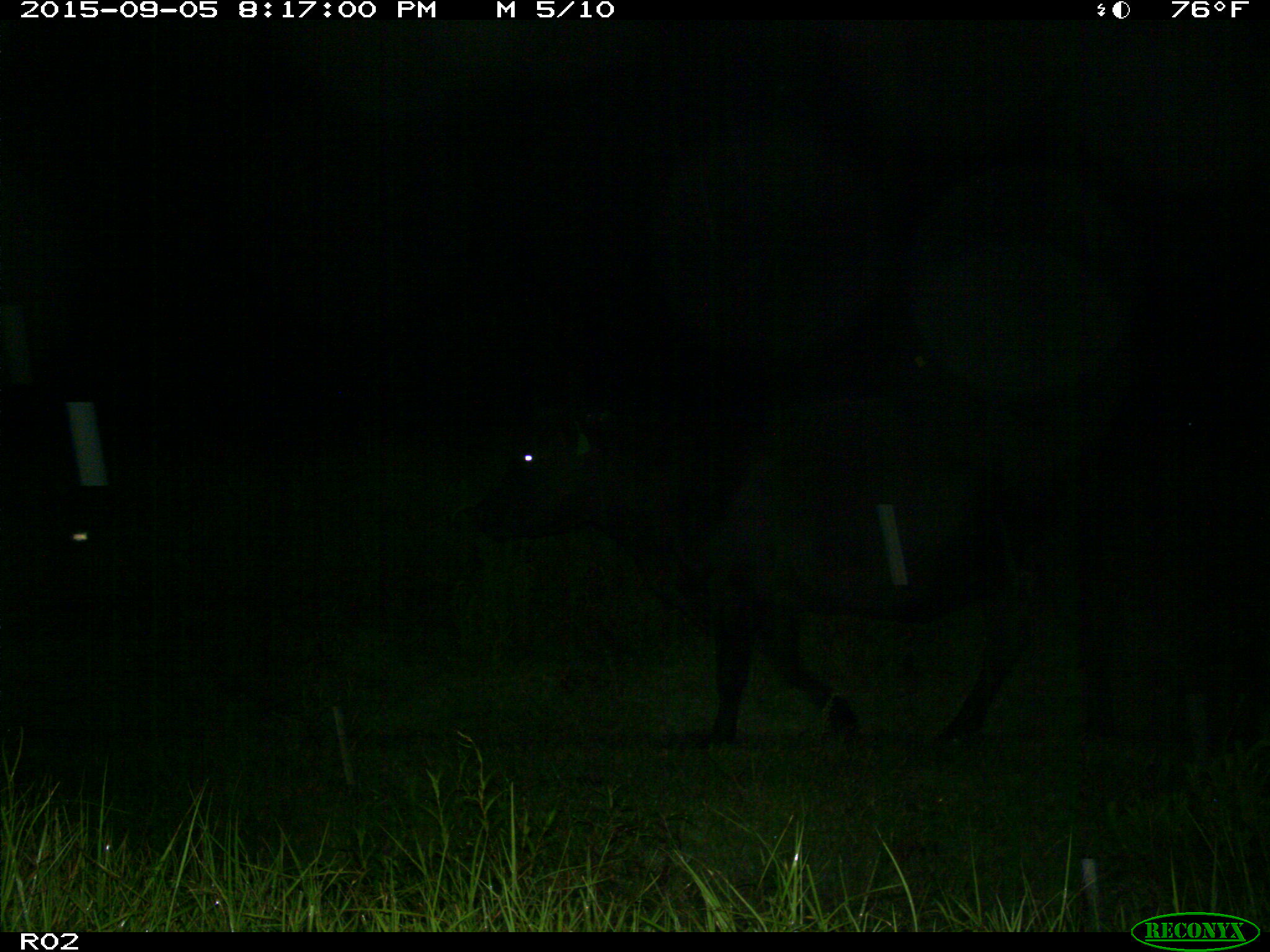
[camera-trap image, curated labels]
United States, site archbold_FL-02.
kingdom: Animalia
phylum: Chordata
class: Mammalia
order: Artiodactyla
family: Bovidae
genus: Bos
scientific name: Bos taurus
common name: domestic cow